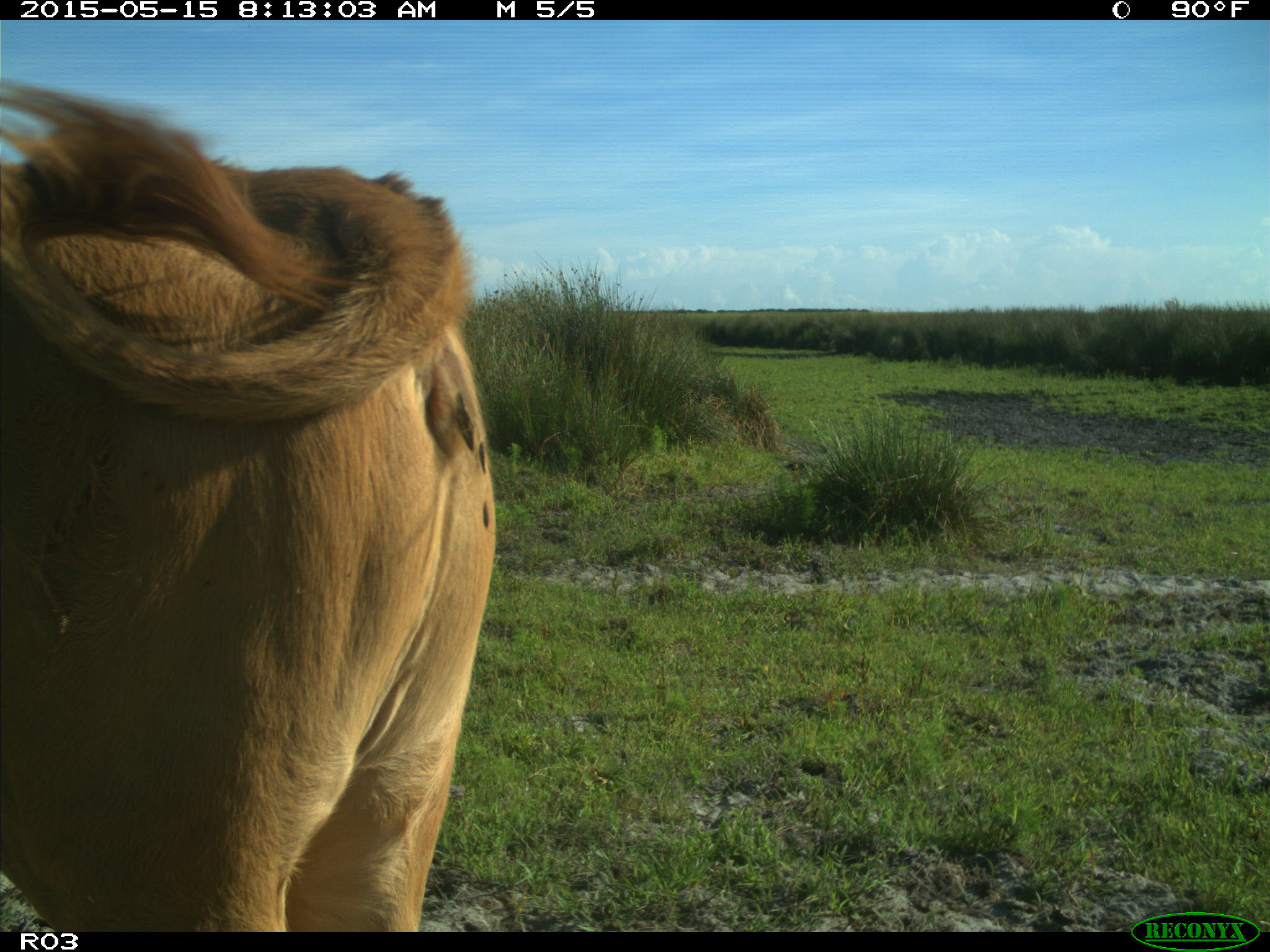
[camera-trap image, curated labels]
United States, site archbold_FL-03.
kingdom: Animalia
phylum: Chordata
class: Mammalia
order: Artiodactyla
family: Bovidae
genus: Bos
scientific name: Bos taurus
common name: domestic cow